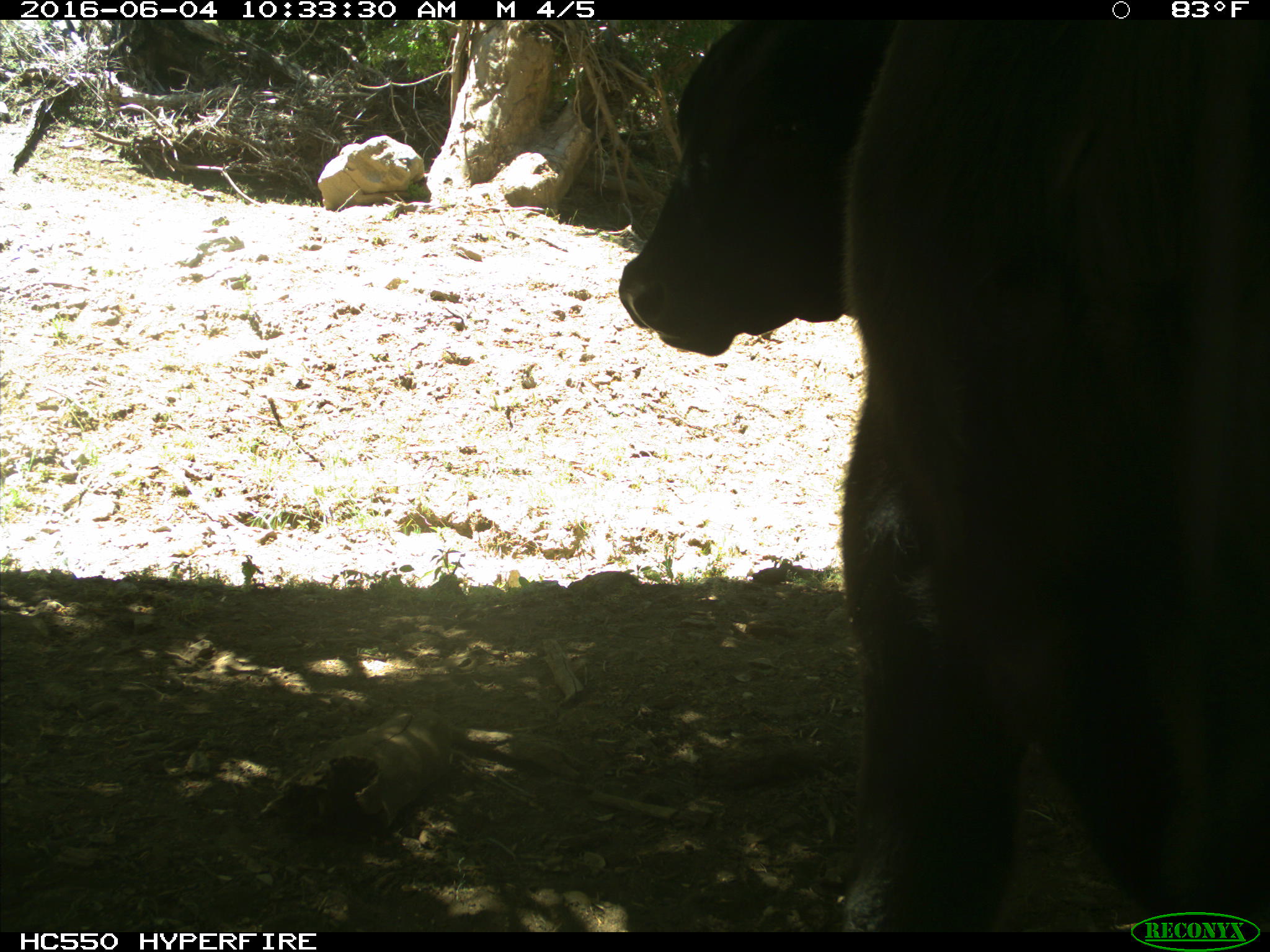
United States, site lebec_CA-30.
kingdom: Animalia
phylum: Chordata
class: Mammalia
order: Artiodactyla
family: Bovidae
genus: Bos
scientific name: Bos taurus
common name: domestic cow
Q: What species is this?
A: Bos taurus (domestic cow).